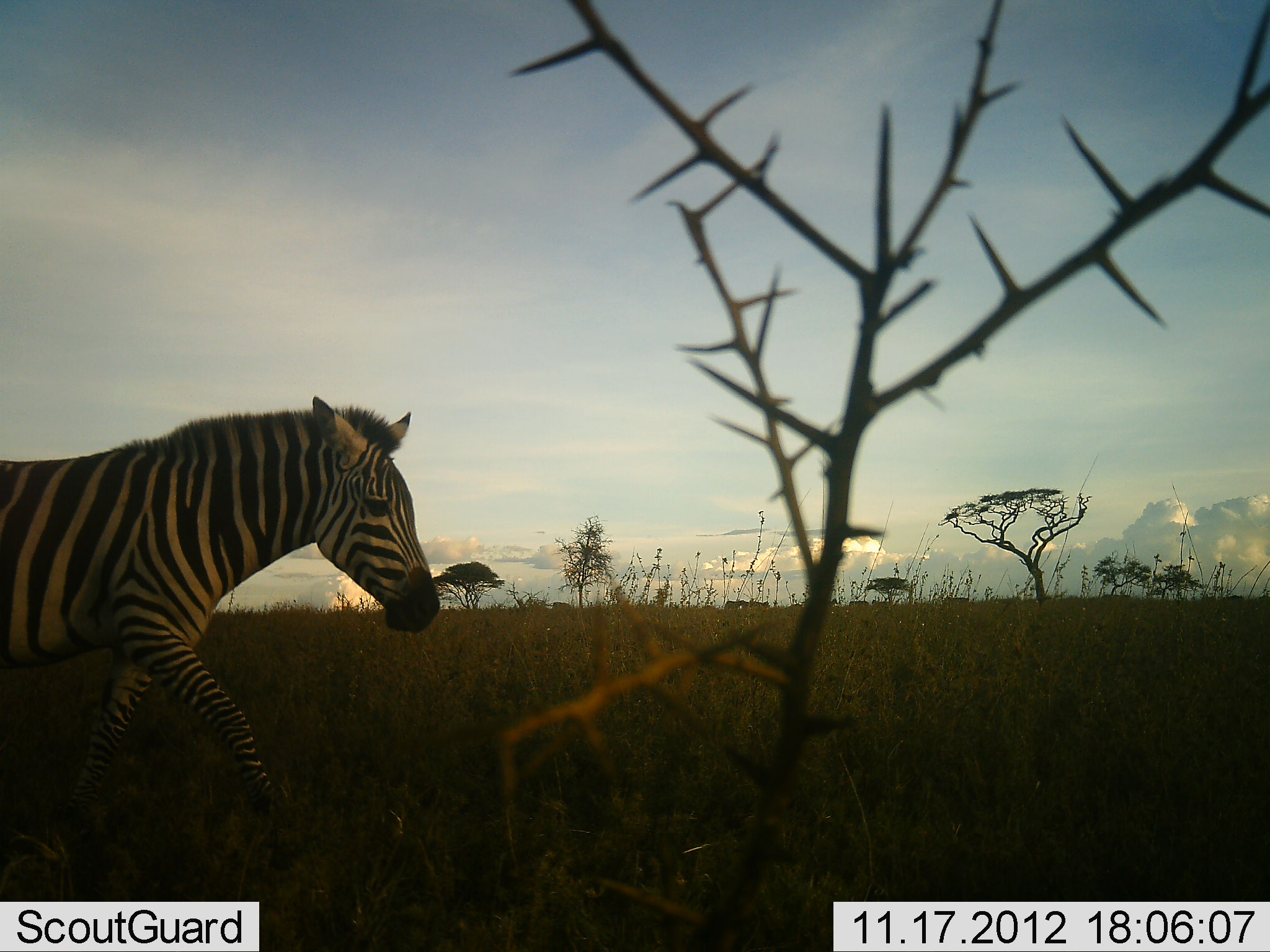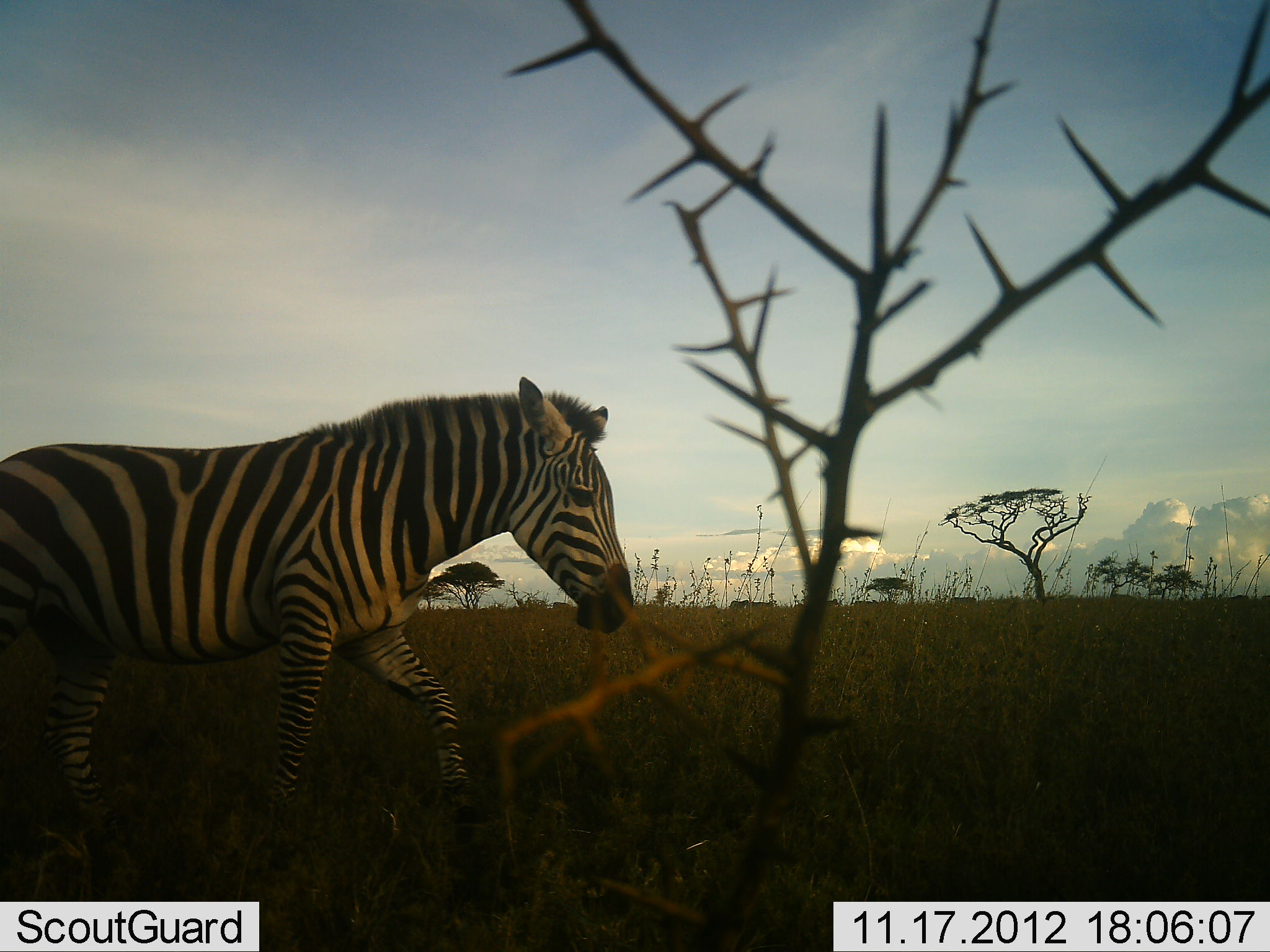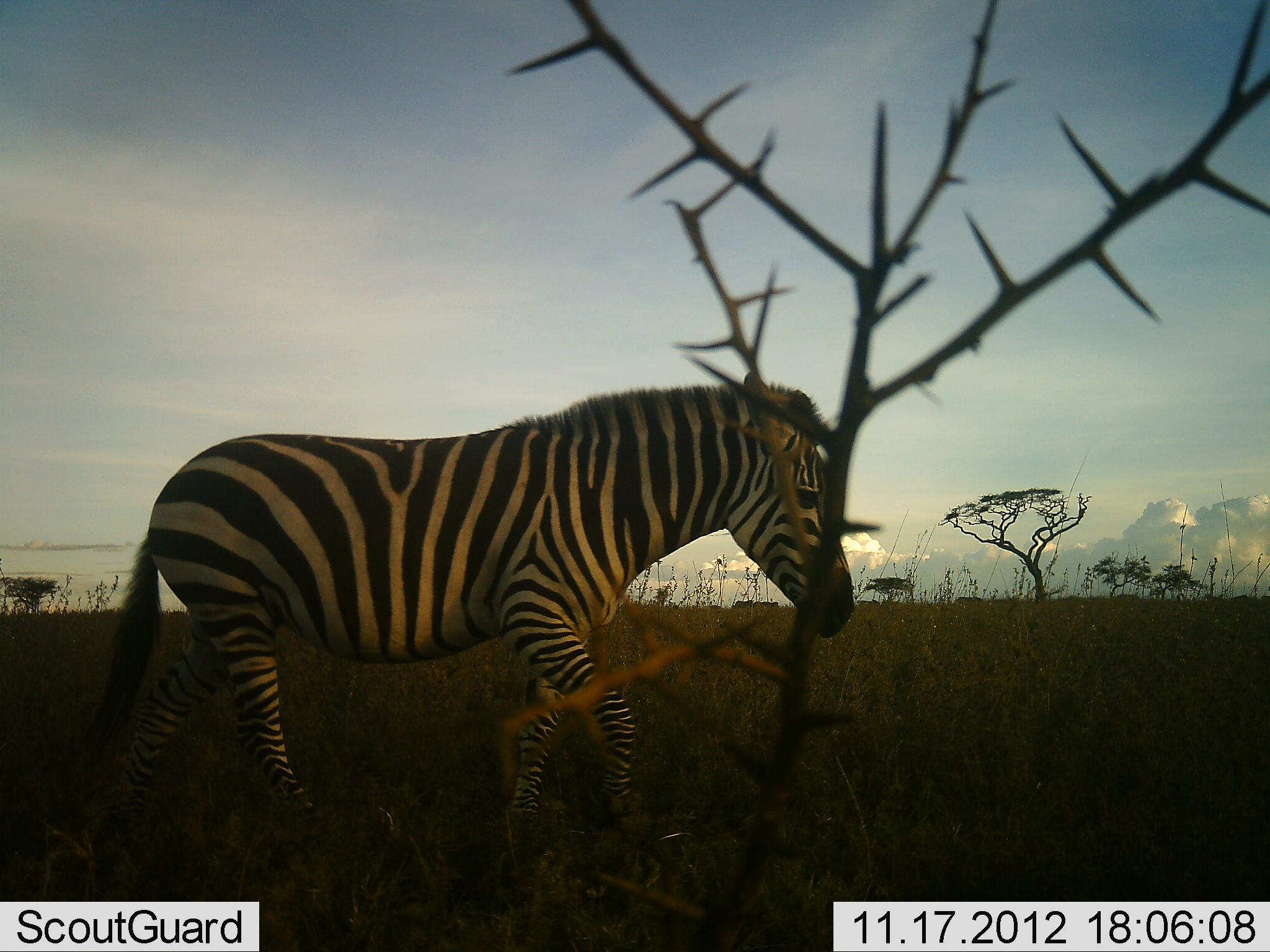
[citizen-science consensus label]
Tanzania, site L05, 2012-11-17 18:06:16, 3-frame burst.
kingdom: Animalia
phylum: Chordata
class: Mammalia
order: Perissodactyla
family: Equidae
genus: Equus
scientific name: Equus quagga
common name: plains zebra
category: zebra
Zebra (plains zebra) (Equus quagga), count 1. Behavior (volunteer vote fractions): standing 0%, resting 0%, moving 100%, interacting 0%. Young present (vote fraction): 0%. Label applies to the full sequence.